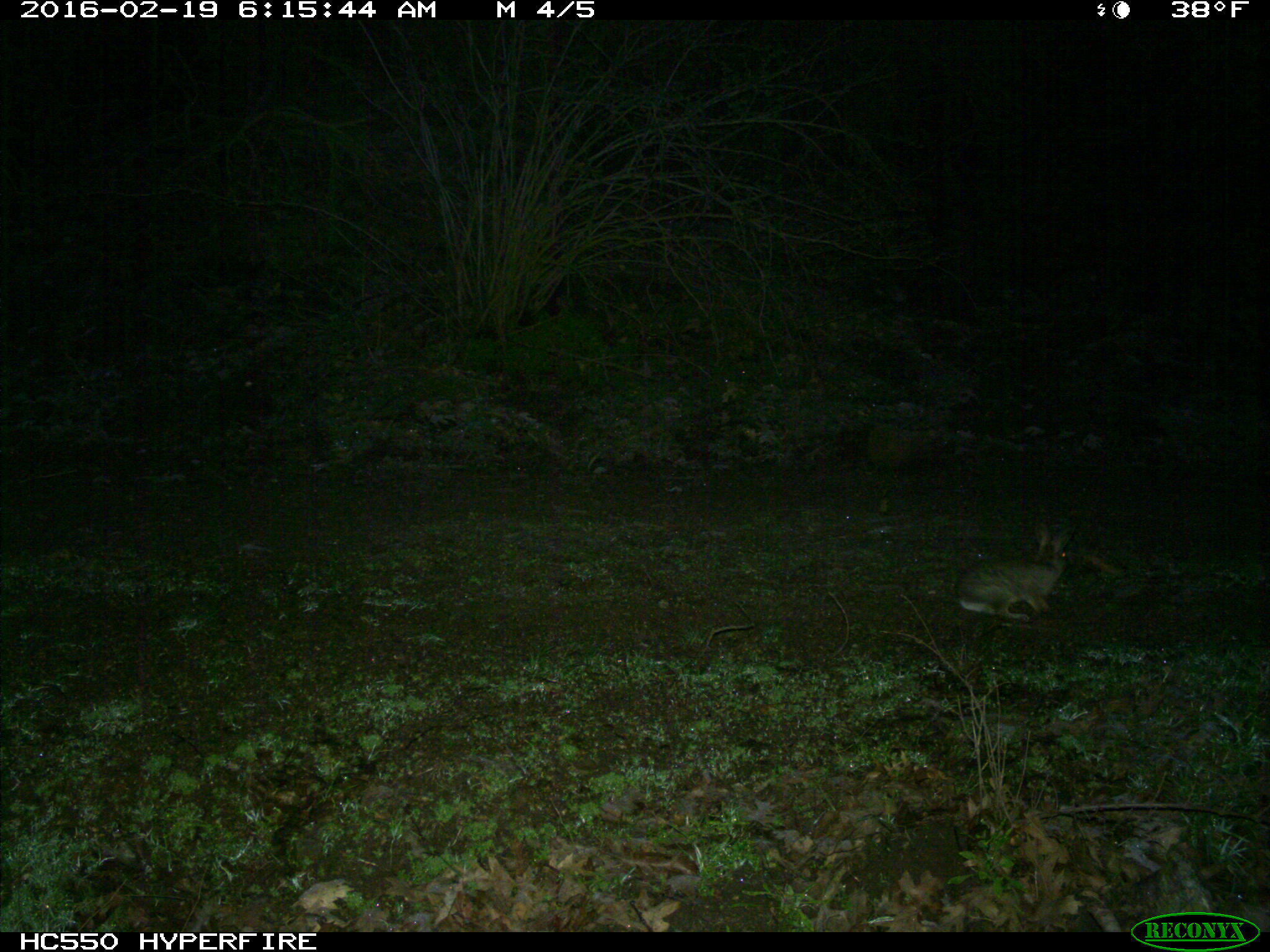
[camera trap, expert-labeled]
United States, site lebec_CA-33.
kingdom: Animalia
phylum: Chordata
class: Mammalia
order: Lagomorpha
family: Leporidae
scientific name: Leporidae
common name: rabbits and hares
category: unidentified rabbit